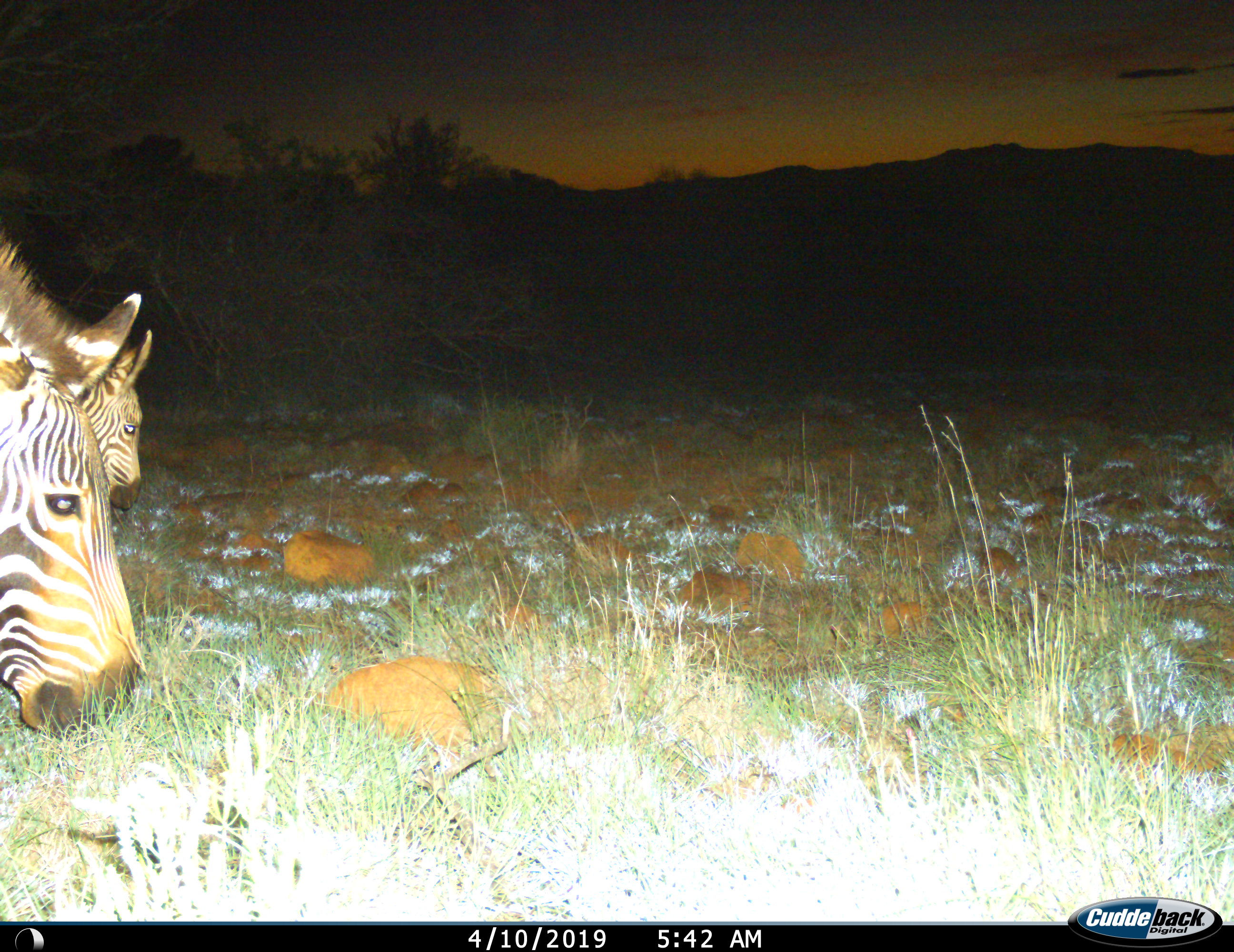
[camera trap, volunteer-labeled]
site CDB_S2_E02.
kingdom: Animalia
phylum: Chordata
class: Mammalia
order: Perissodactyla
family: Equidae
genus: Equus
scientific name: Equus zebra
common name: mountain zebra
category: zebramountain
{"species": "zebramountain (mountain zebra) (Equus zebra)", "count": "2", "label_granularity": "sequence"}